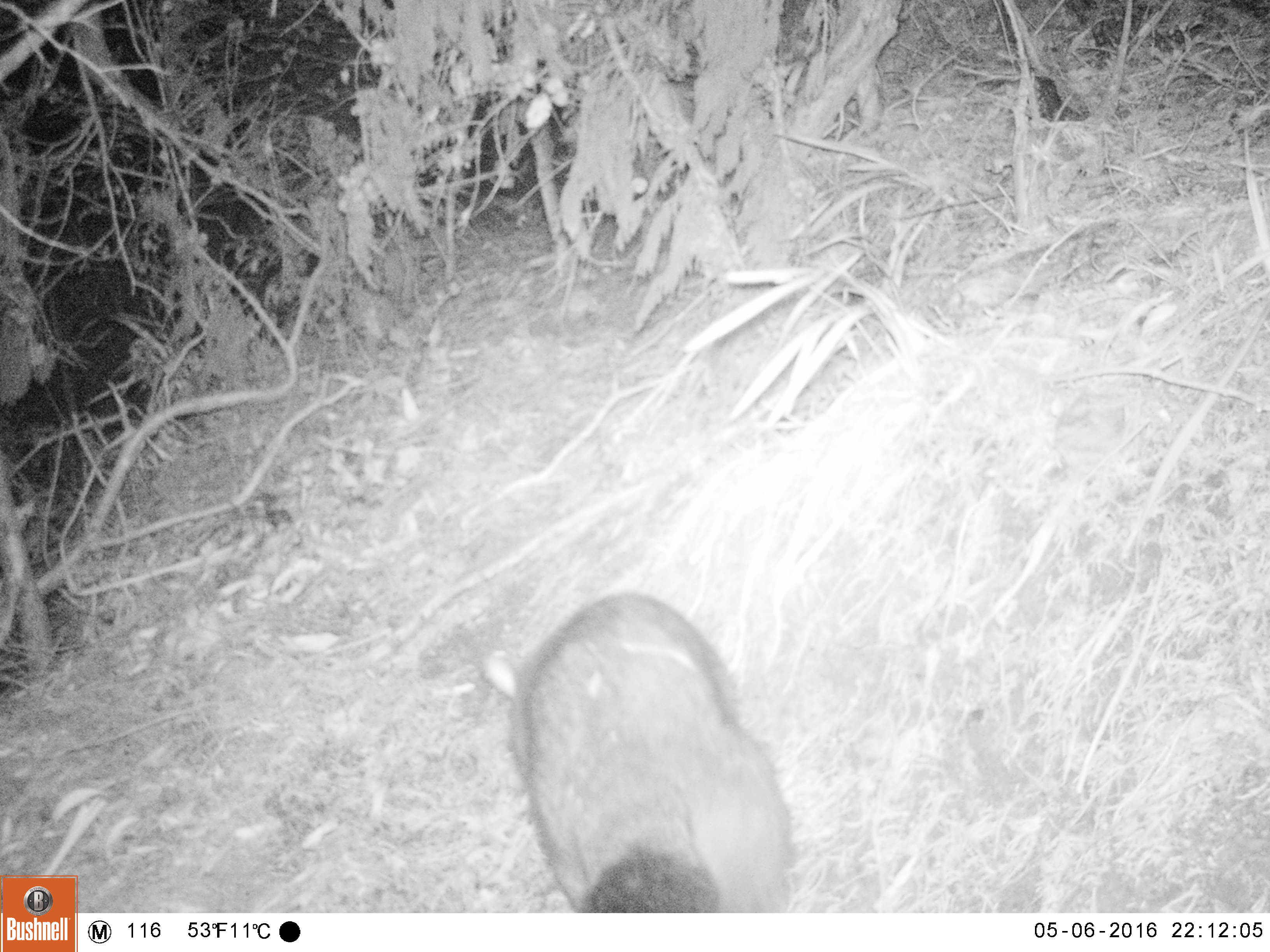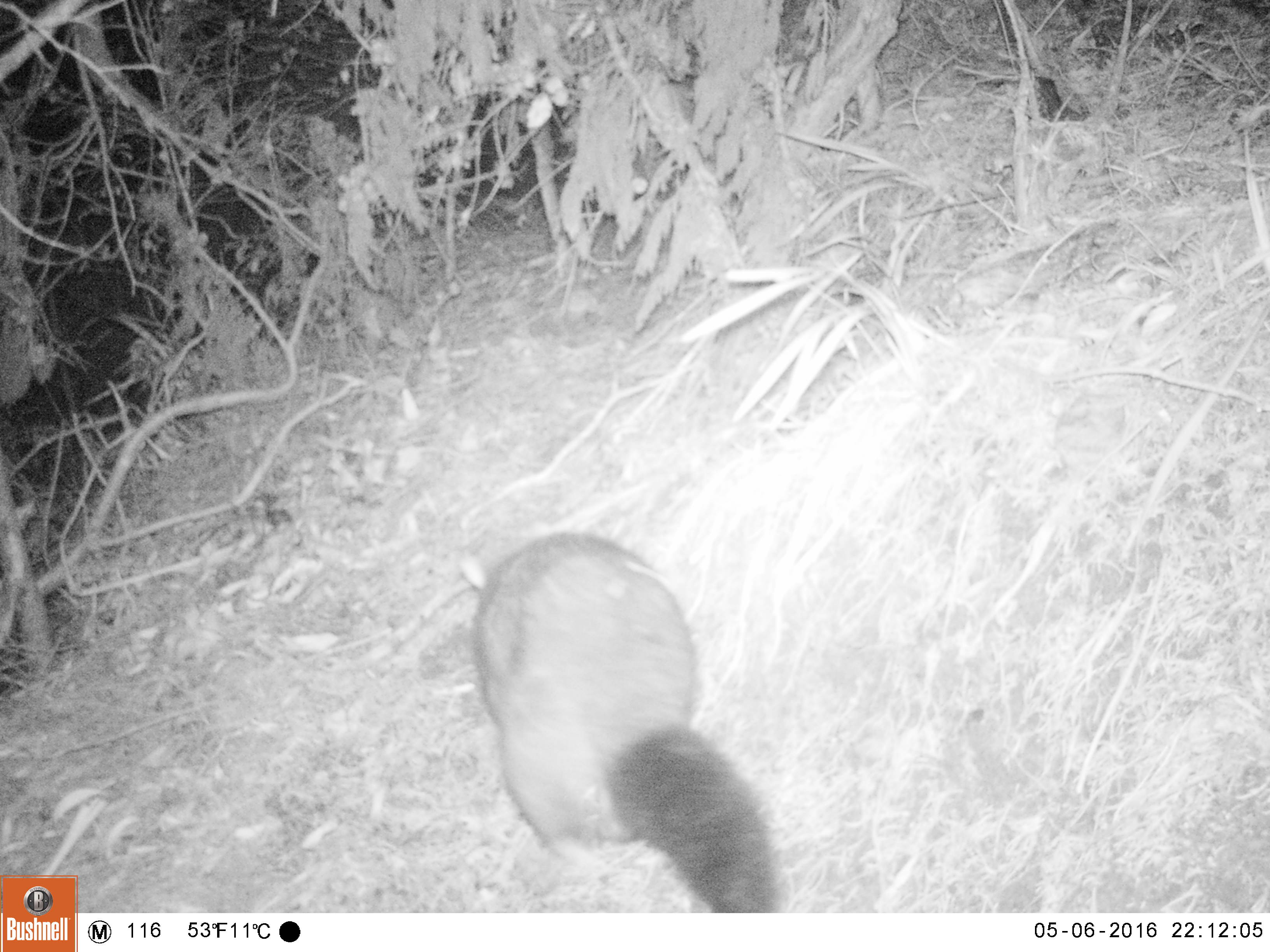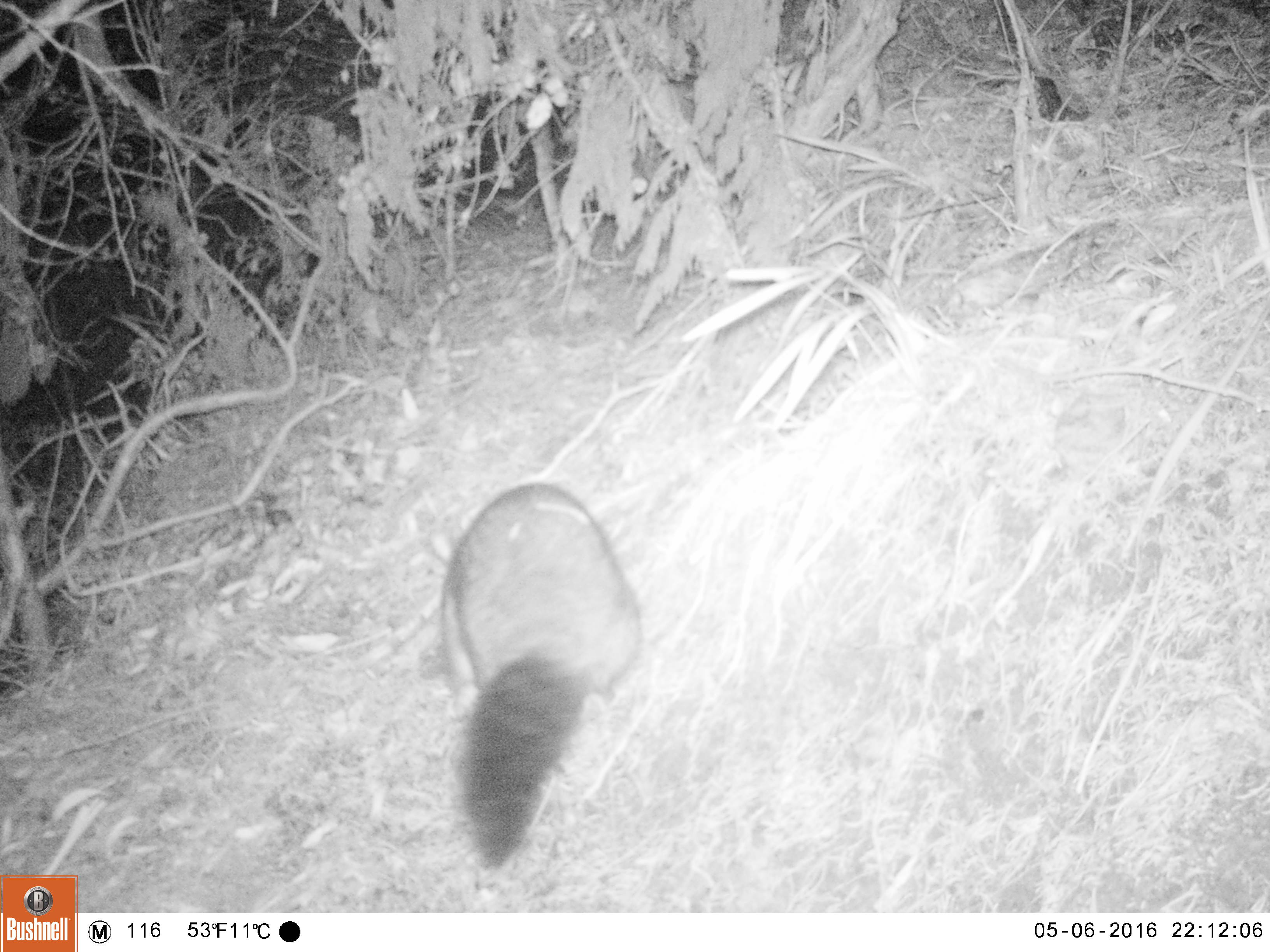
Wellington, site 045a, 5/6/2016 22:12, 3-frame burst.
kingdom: Animalia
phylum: Chordata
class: Mammalia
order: Didelphimorphia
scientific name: Didelphimorphia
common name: possum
Possum (Didelphimorphia).